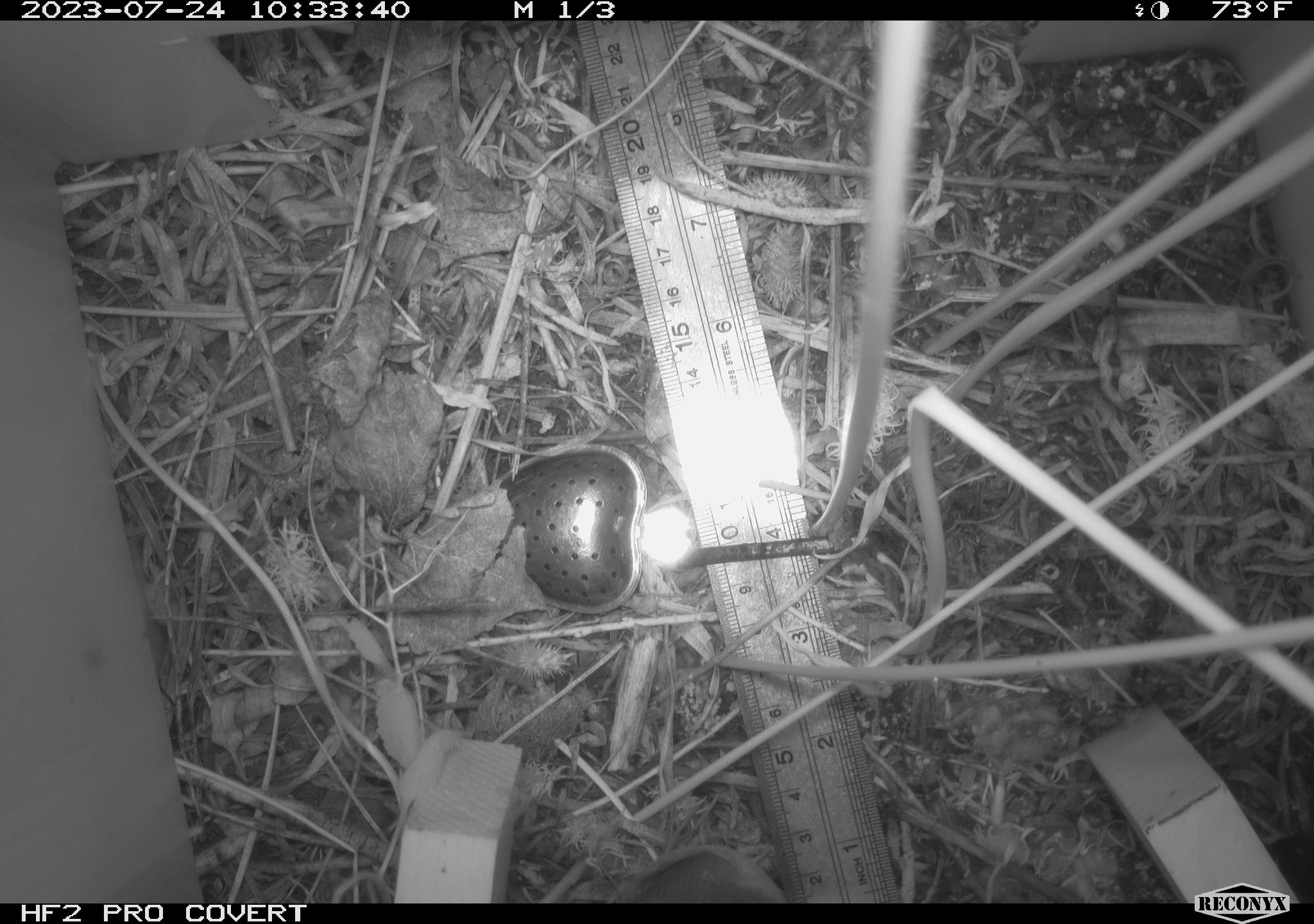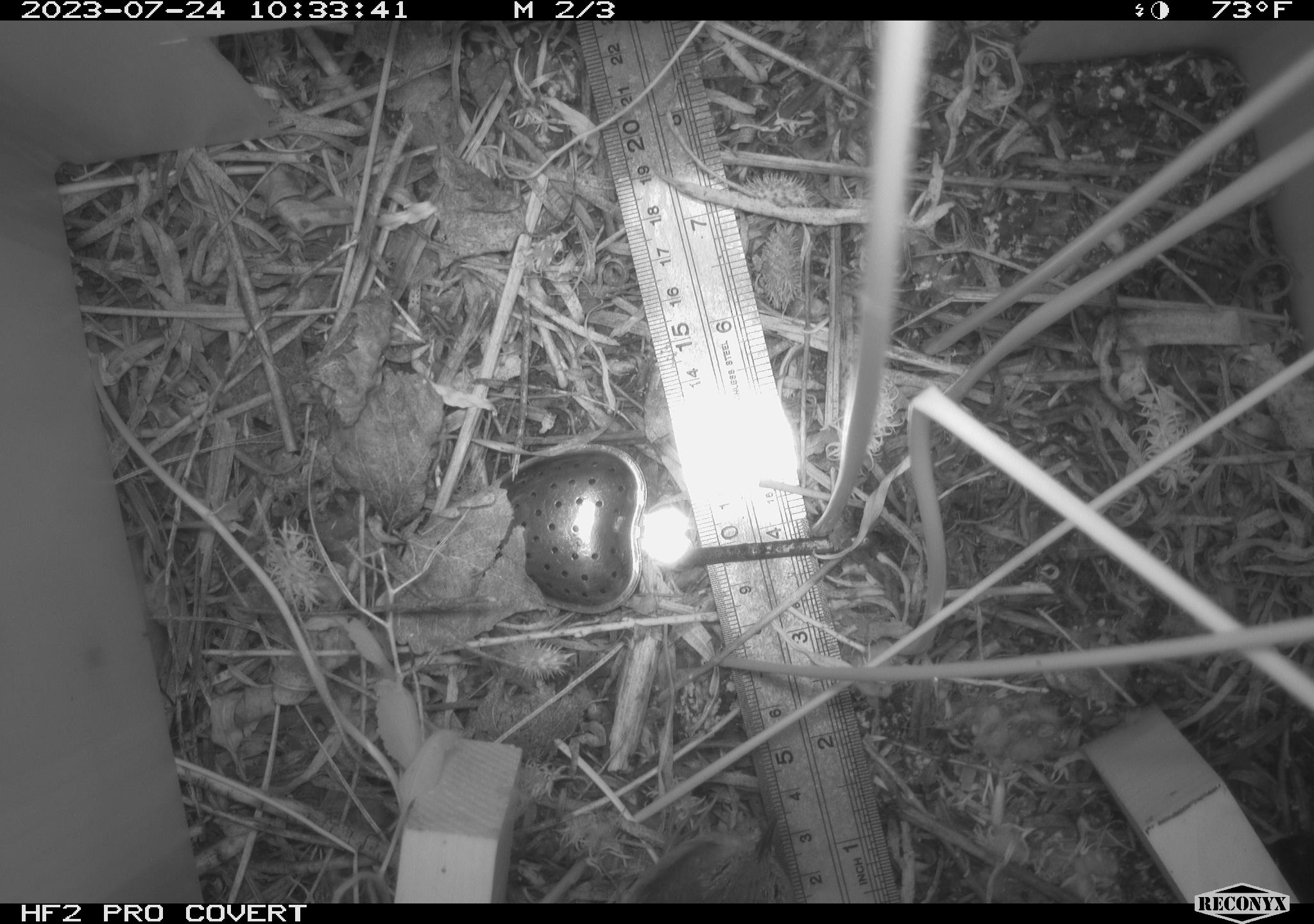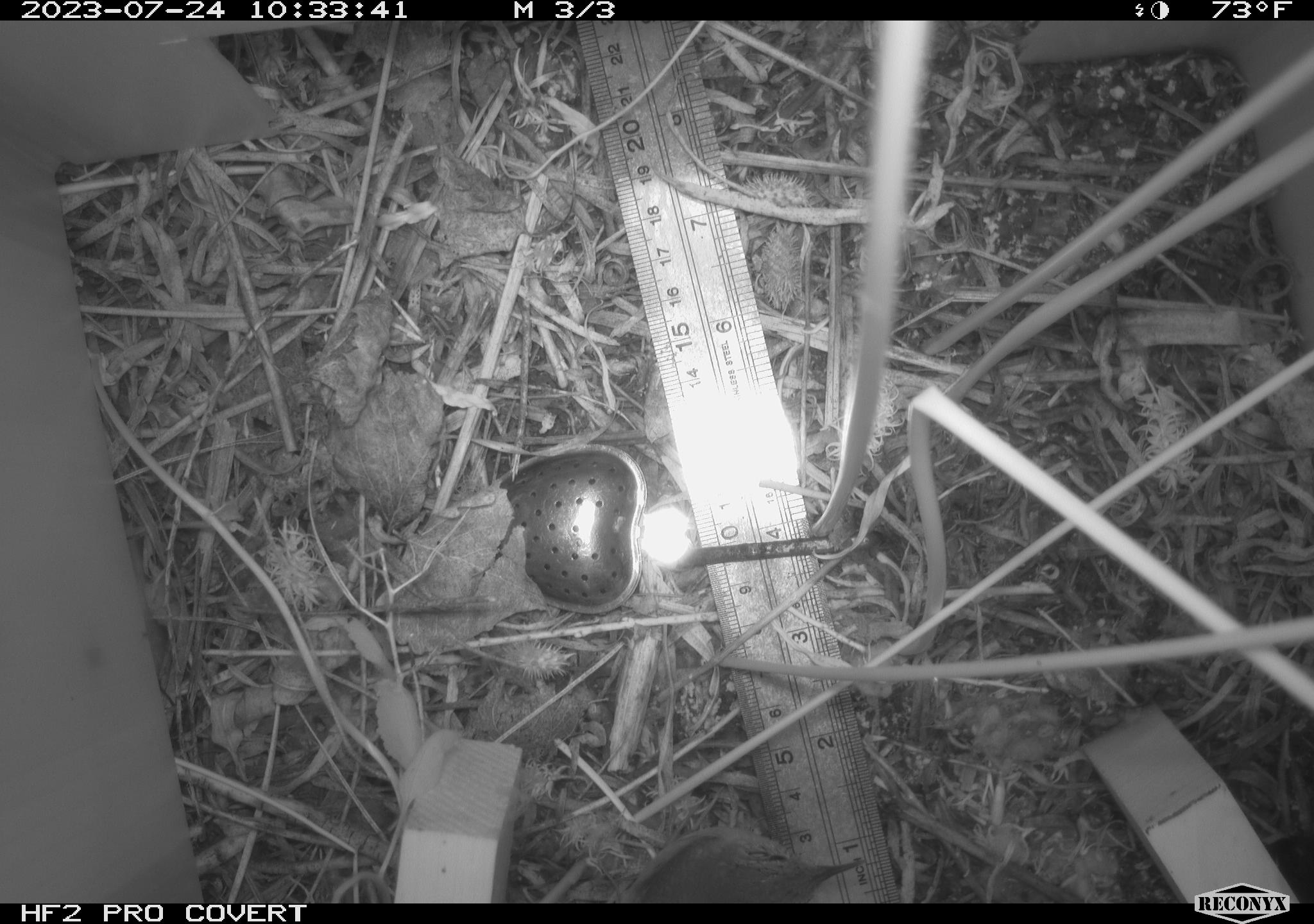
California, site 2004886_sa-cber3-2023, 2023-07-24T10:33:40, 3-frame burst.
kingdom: Animalia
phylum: Chordata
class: Aves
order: Passeriformes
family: Troglodytidae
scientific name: Troglodytidae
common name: wren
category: troglodytidae family